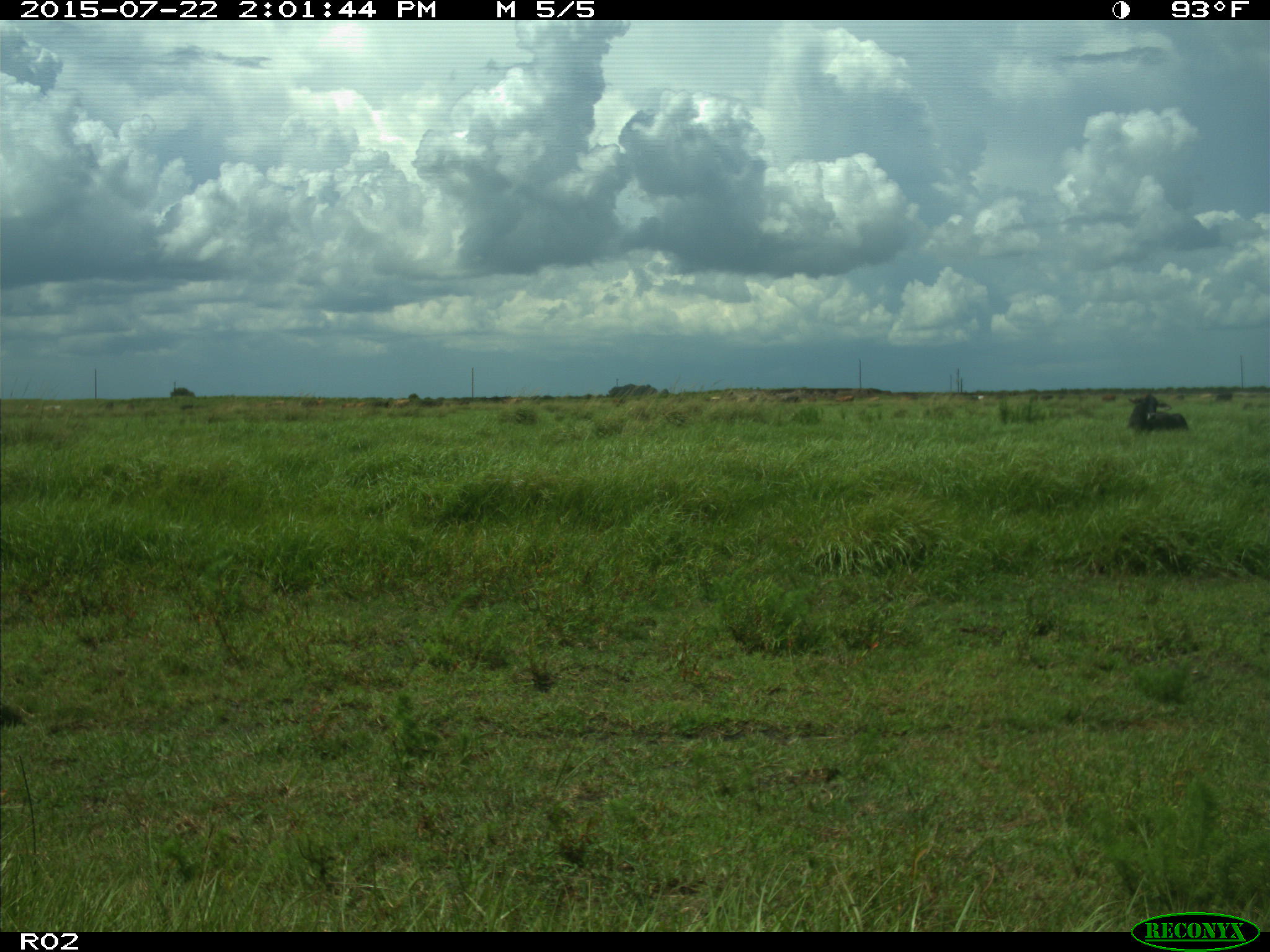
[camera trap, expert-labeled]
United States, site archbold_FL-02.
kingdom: Animalia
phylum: Chordata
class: Mammalia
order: Artiodactyla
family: Bovidae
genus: Bos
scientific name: Bos taurus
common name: domestic cow